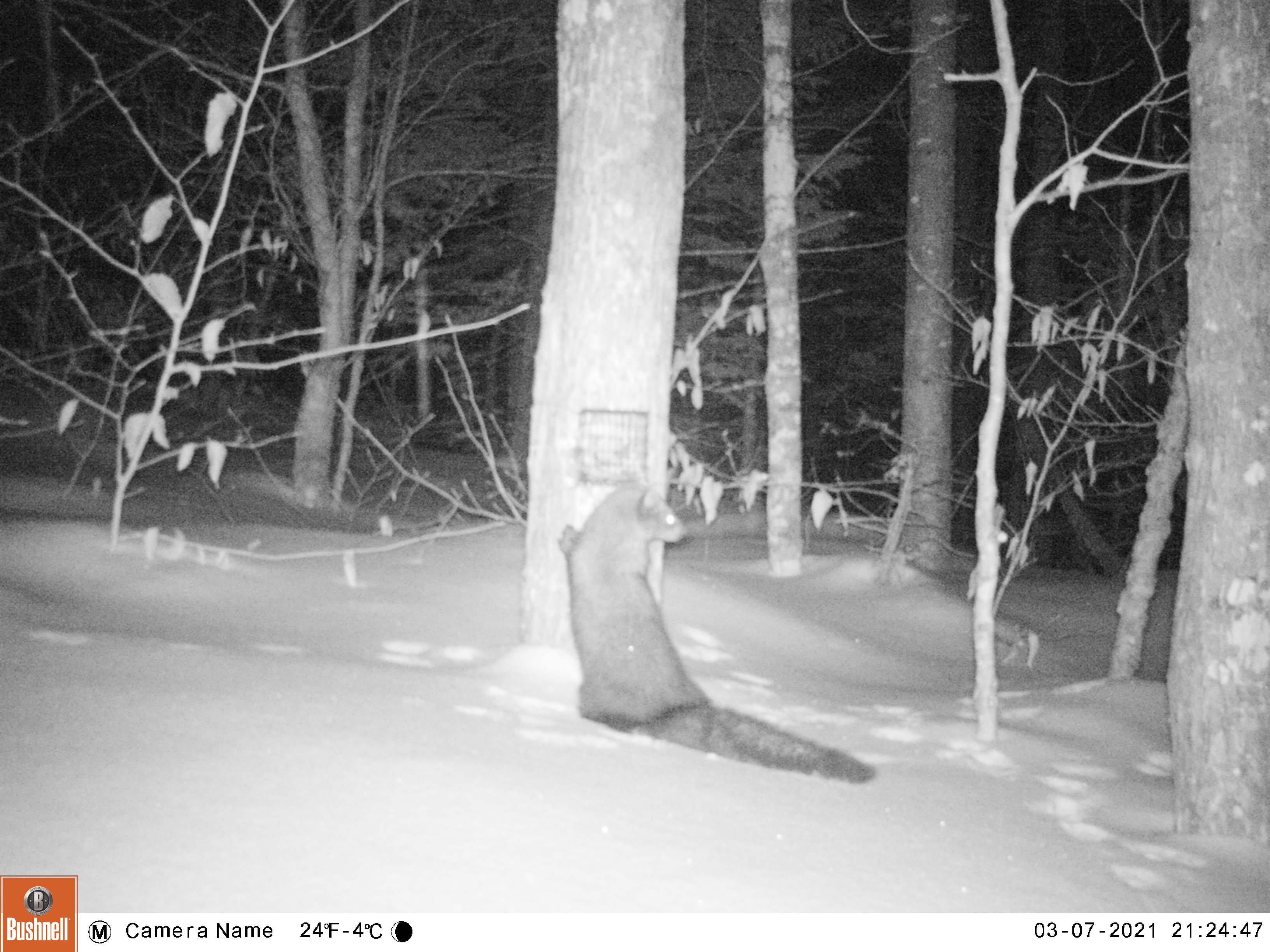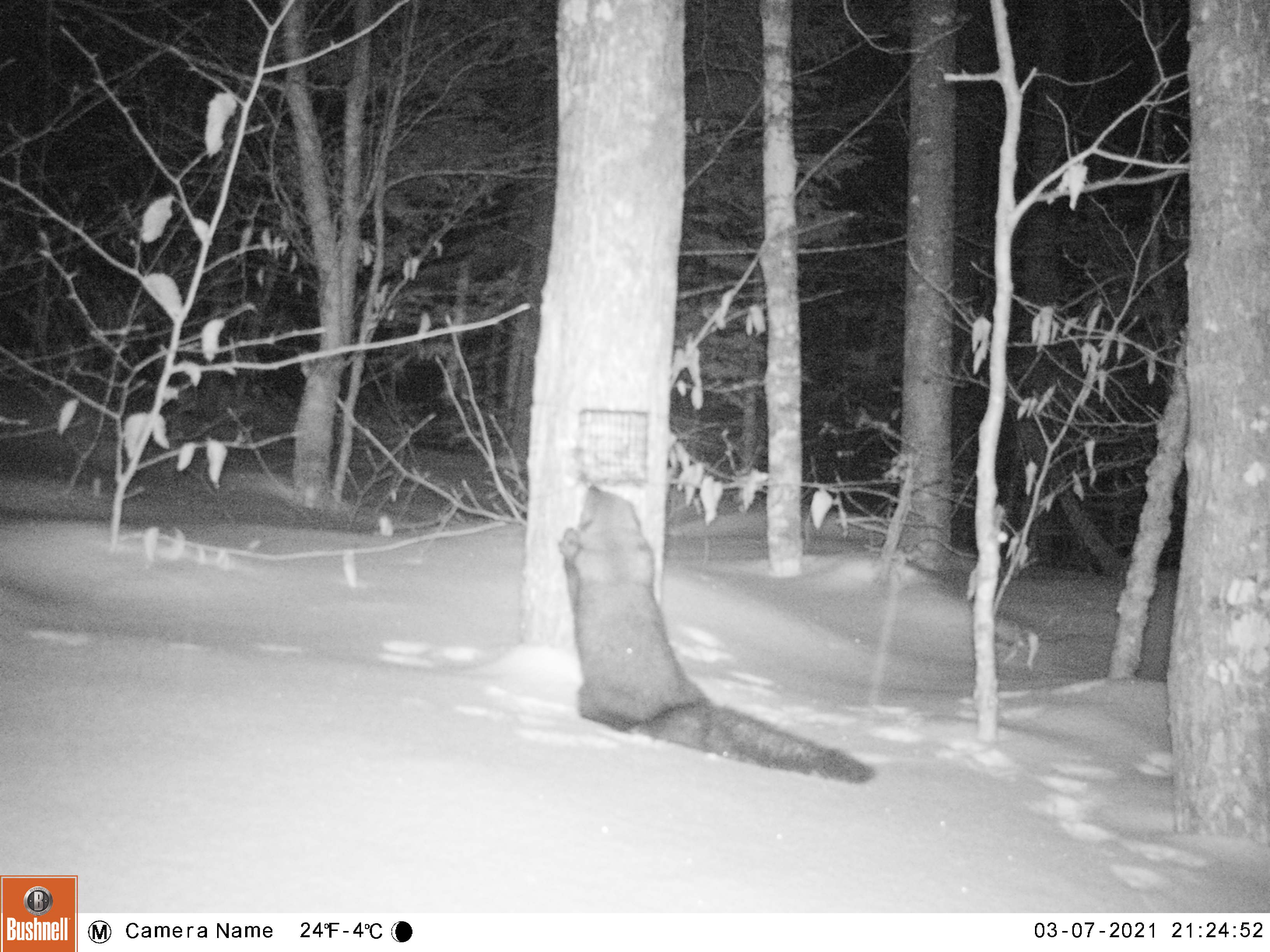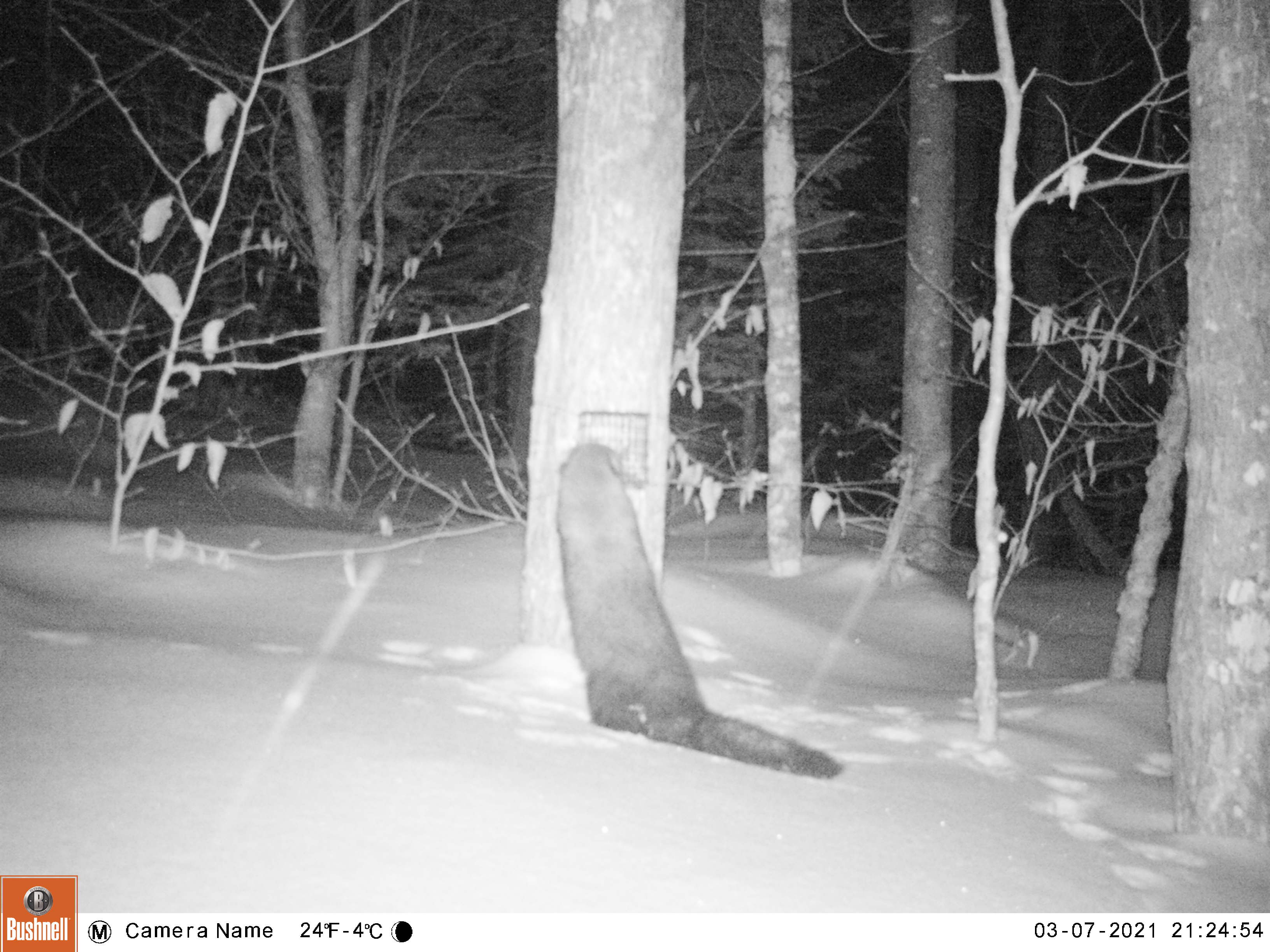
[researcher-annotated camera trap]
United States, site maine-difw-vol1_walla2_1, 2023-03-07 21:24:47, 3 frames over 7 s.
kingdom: Animalia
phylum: Chordata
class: Mammalia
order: Carnivora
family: Mustelidae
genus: Pekania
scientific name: Pekania pennanti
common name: fisher